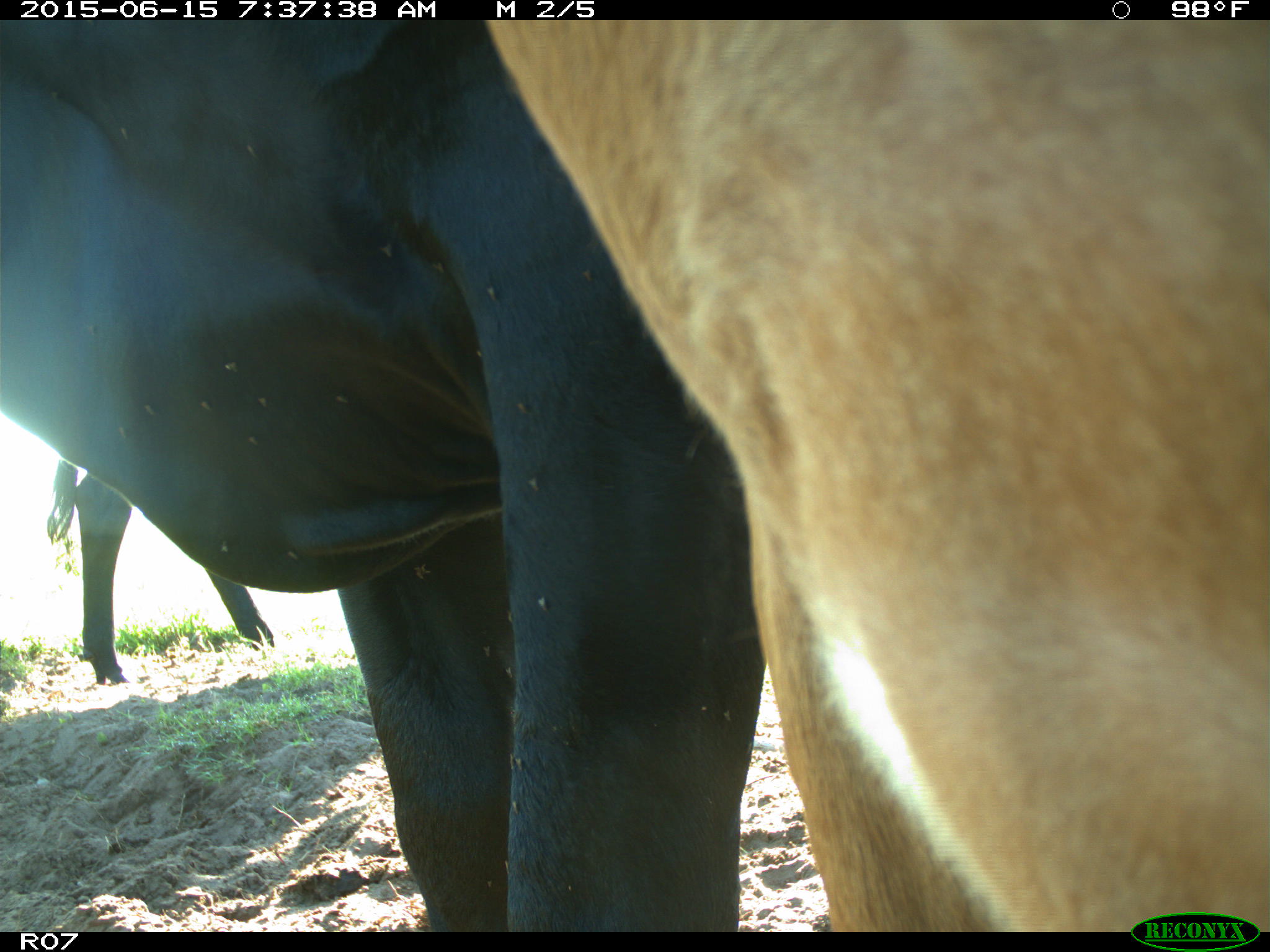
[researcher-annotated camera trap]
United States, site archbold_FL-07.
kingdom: Animalia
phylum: Chordata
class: Mammalia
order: Artiodactyla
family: Bovidae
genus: Bos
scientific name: Bos taurus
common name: domestic cow